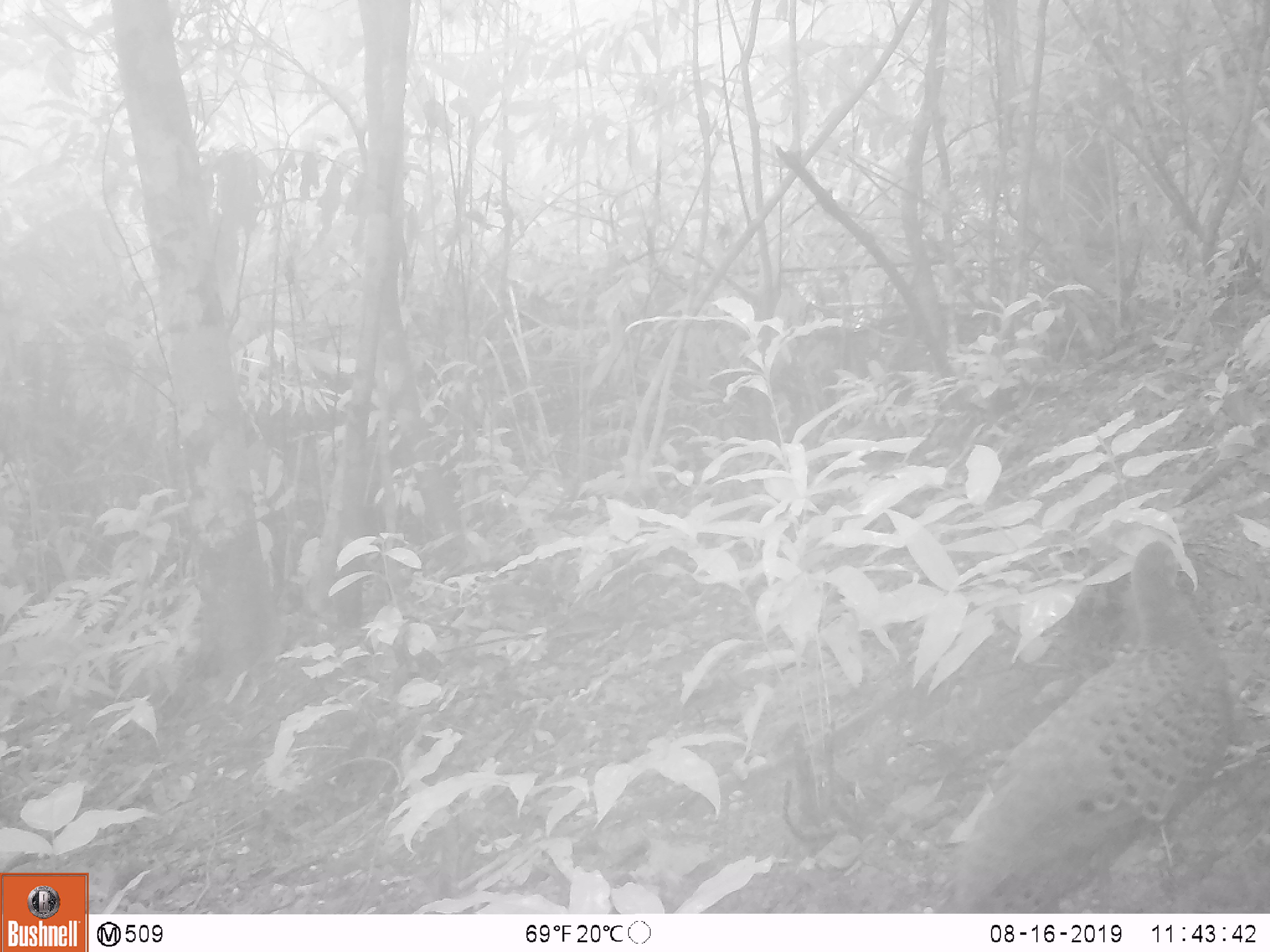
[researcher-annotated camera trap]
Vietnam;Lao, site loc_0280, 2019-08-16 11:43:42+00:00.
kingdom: Animalia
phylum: Chordata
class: Aves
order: Galliformes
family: Phasianidae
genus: Polyplectron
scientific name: Polyplectron bicalcaratum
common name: gray peacock-pheasant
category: grey peacock pheasant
Grey peacock pheasant (gray peacock-pheasant) (Polyplectron bicalcaratum). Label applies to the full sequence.